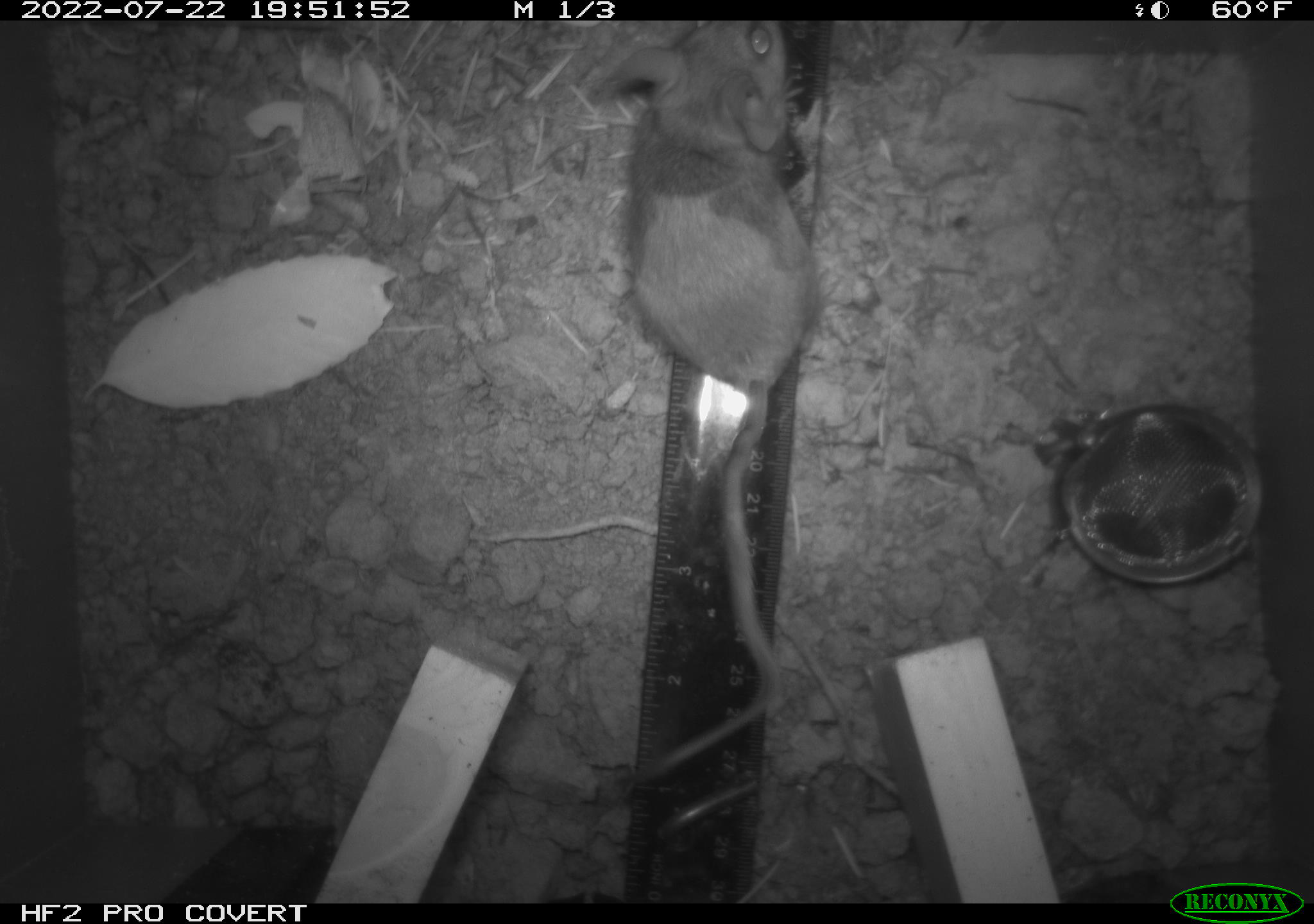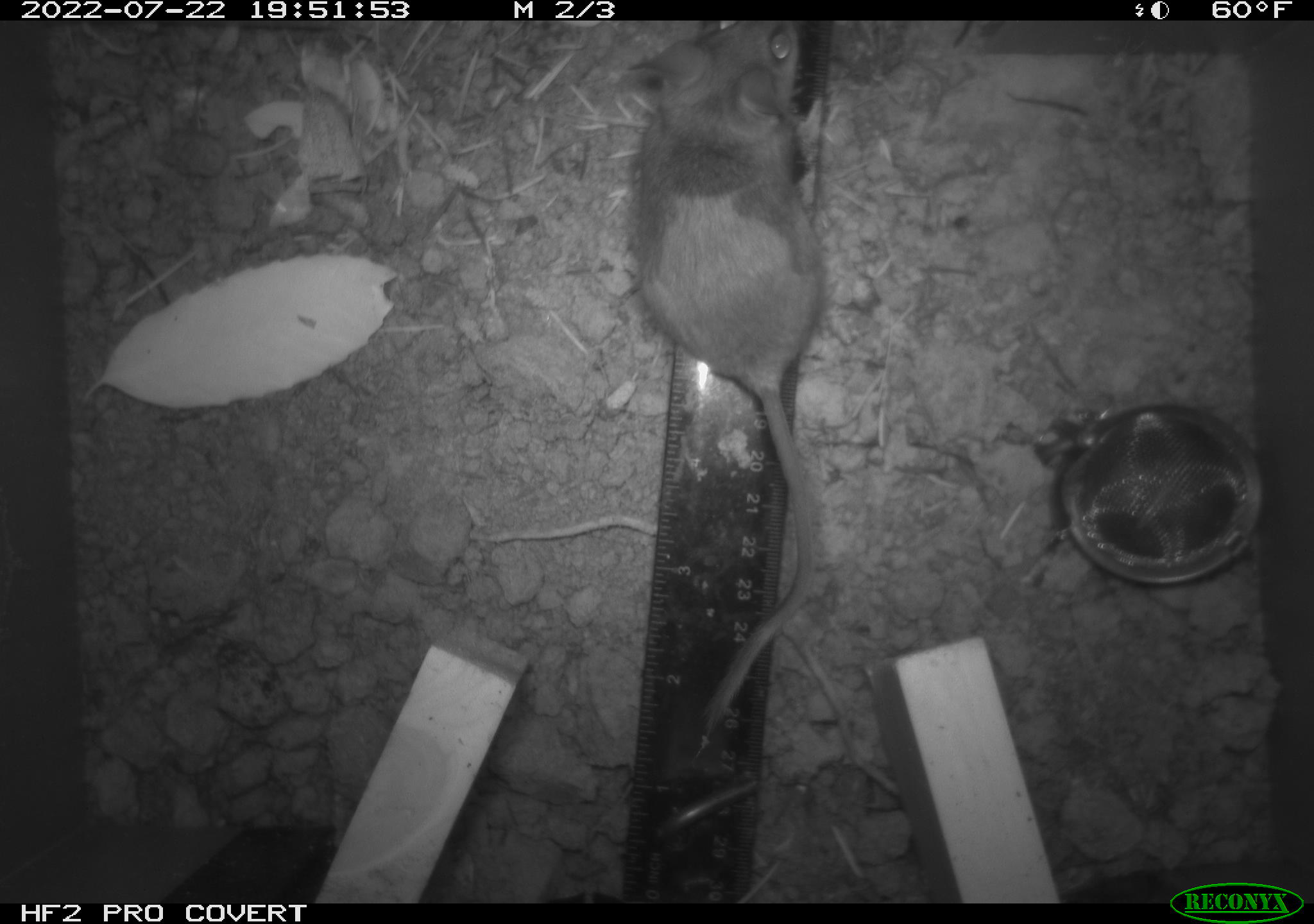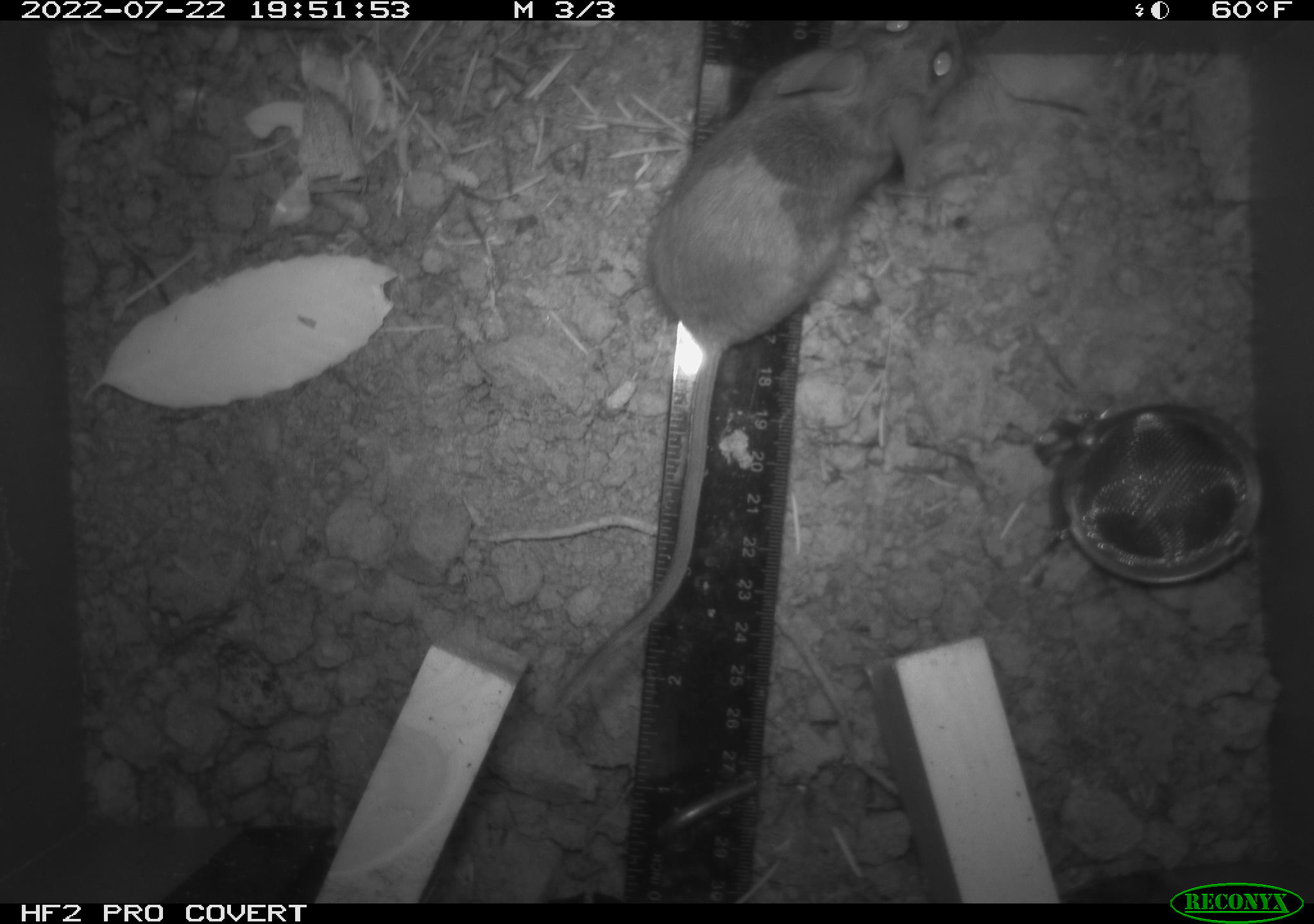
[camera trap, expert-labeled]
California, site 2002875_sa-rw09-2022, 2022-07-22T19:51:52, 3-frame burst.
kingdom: Animalia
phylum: Chordata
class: Mammalia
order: Rodentia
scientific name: Rodentia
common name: rodent